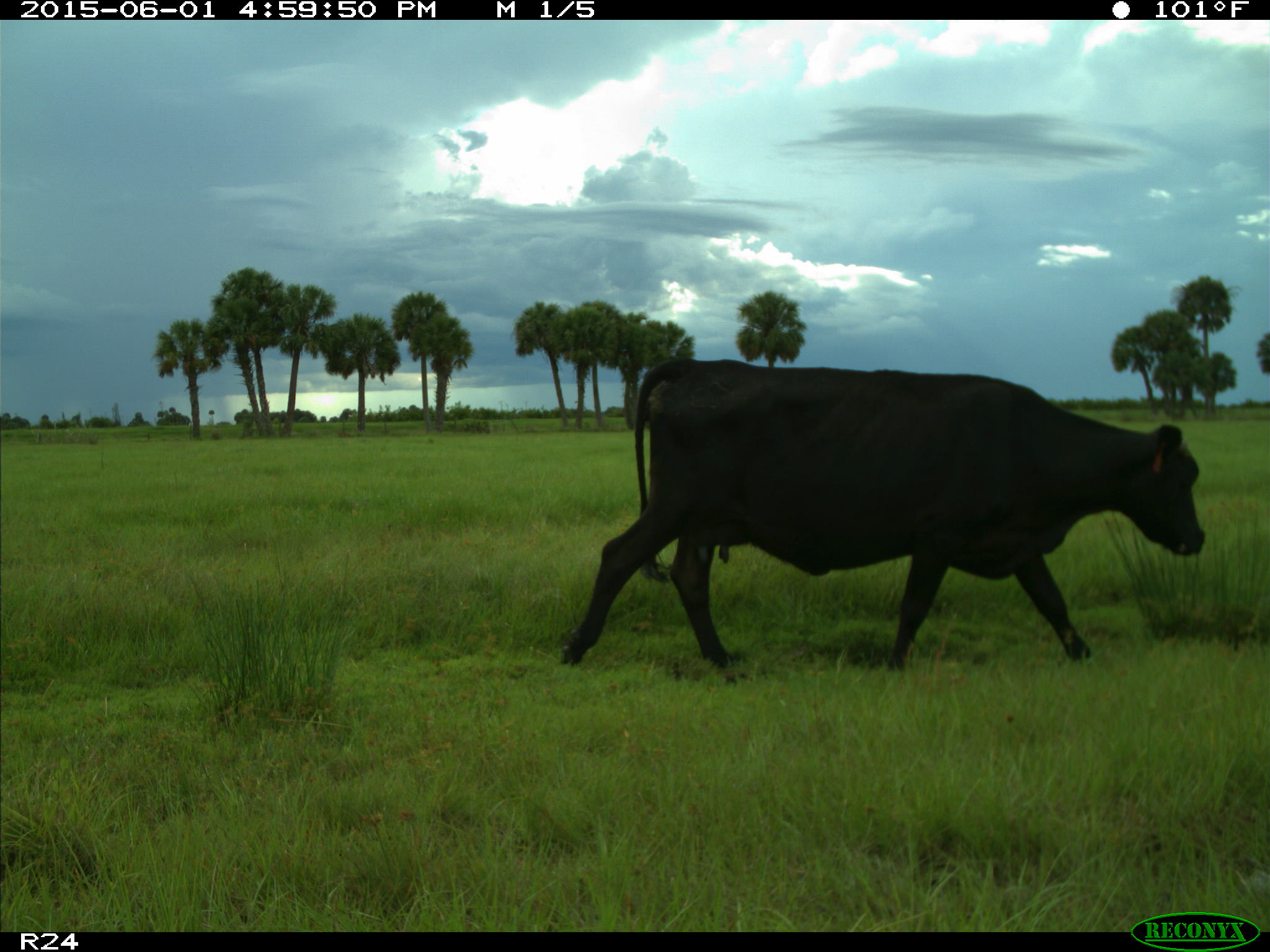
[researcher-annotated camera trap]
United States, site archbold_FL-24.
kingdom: Animalia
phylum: Chordata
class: Mammalia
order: Artiodactyla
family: Bovidae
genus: Bos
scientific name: Bos taurus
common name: domestic cow